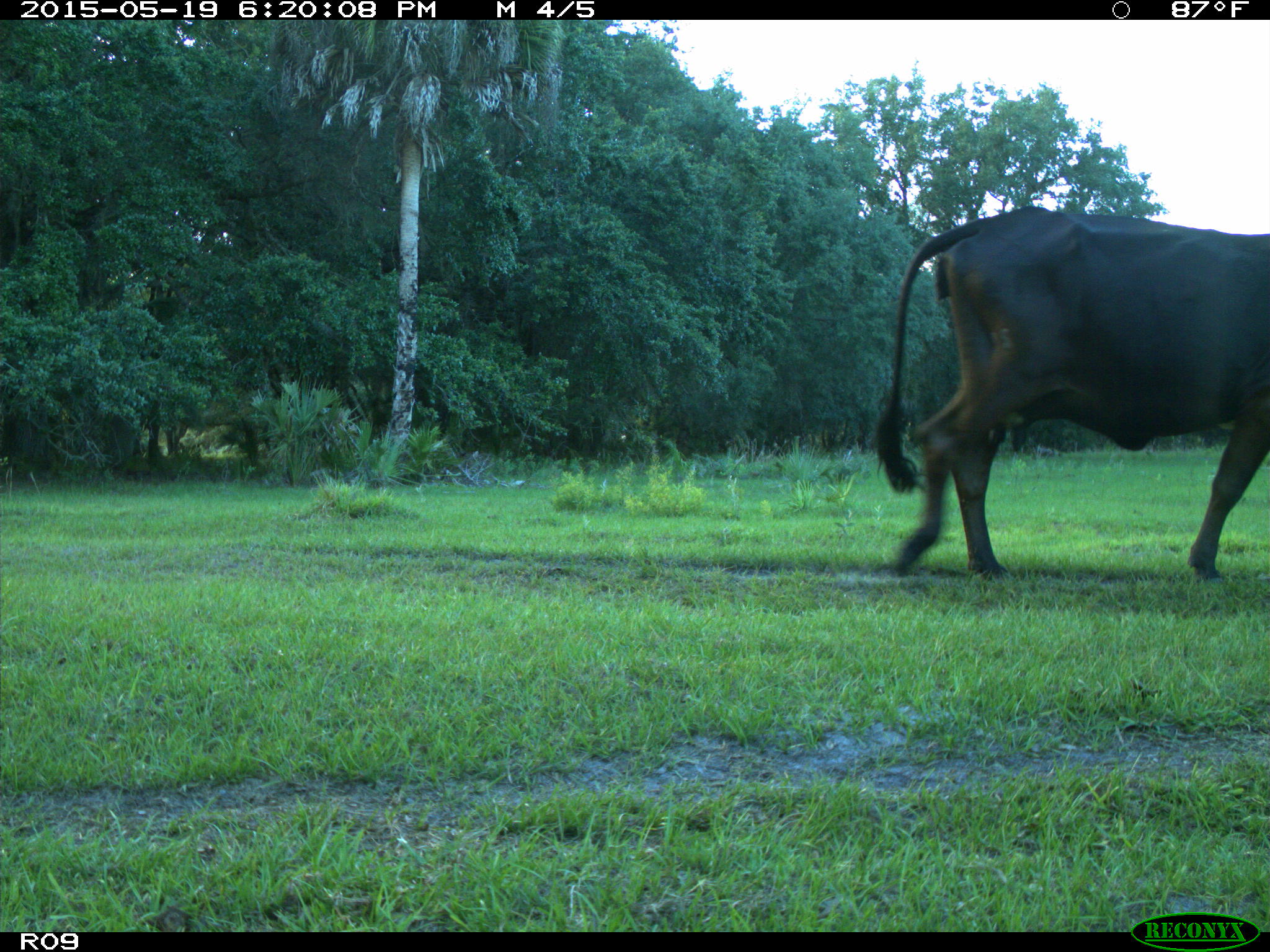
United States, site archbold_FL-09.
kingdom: Animalia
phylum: Chordata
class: Mammalia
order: Artiodactyla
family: Bovidae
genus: Bos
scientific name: Bos taurus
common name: domestic cow